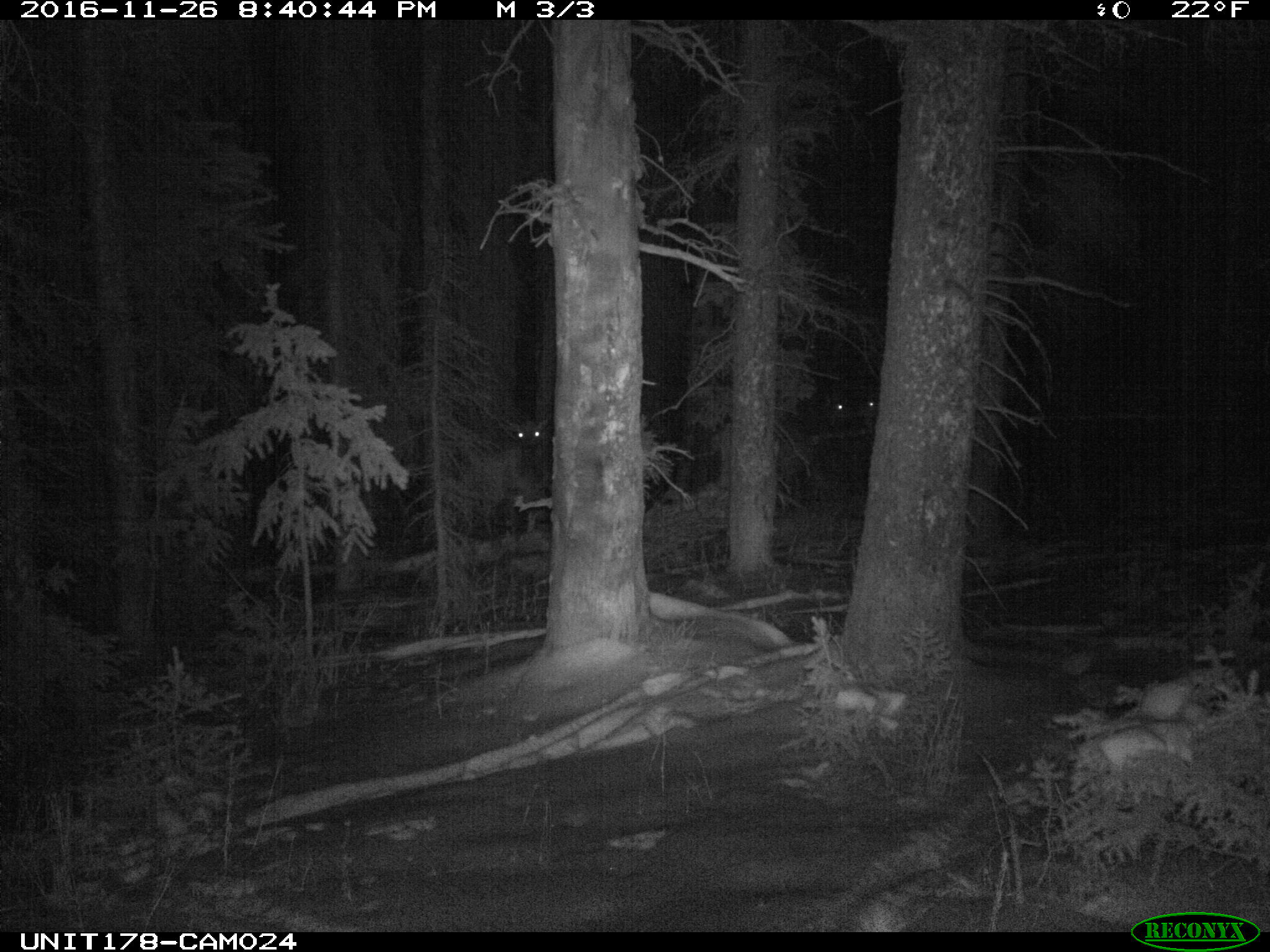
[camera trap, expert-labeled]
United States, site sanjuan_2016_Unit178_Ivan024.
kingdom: Animalia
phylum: Chordata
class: Mammalia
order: Artiodactyla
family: Cervidae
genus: Cervus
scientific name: Cervus elaphus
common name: red deer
Cervus elaphus (red deer).